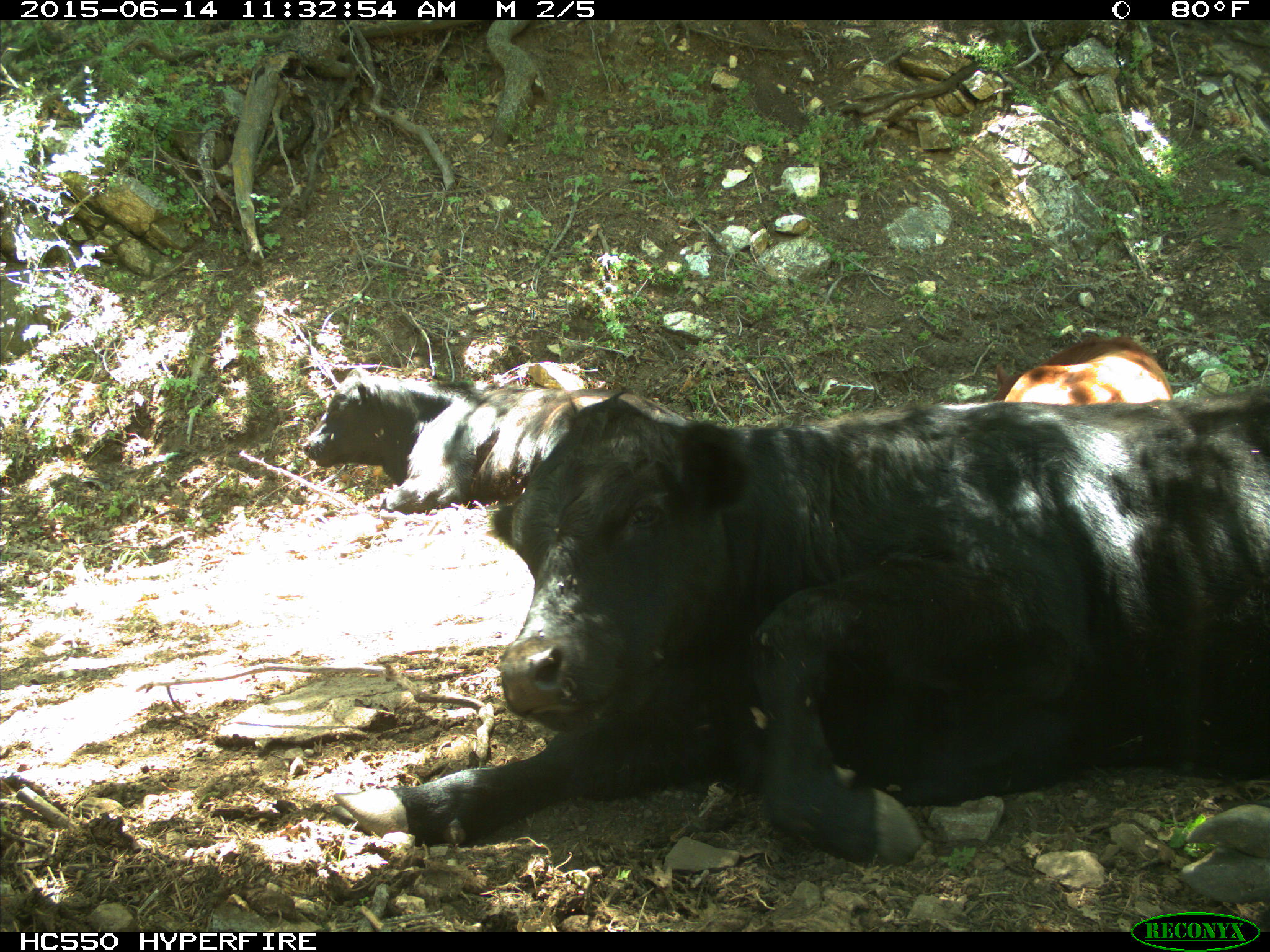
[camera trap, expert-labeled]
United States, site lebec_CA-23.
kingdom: Animalia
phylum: Chordata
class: Mammalia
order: Artiodactyla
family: Bovidae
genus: Bos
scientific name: Bos taurus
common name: domestic cow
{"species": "Bos taurus (domestic cow)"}